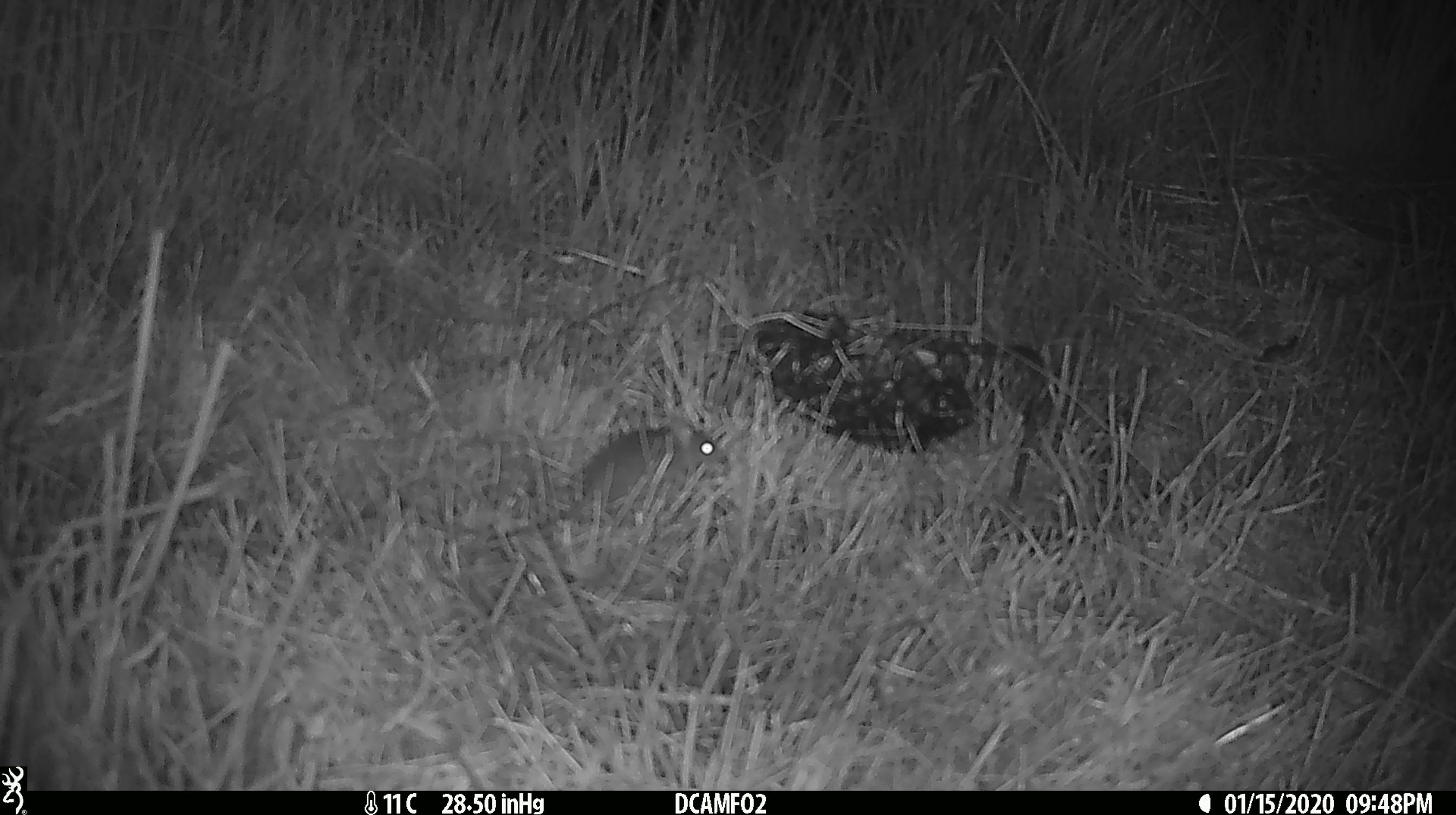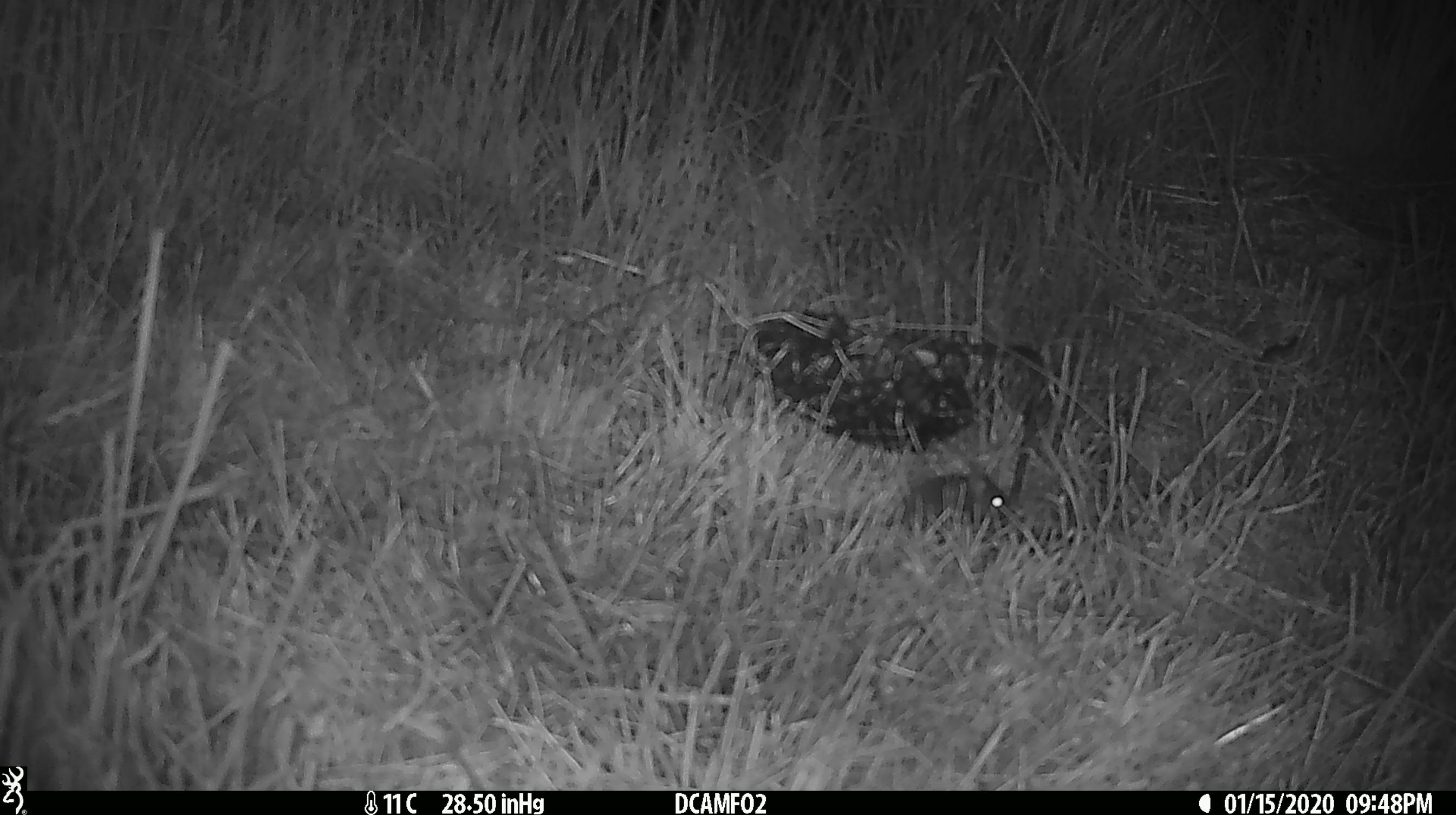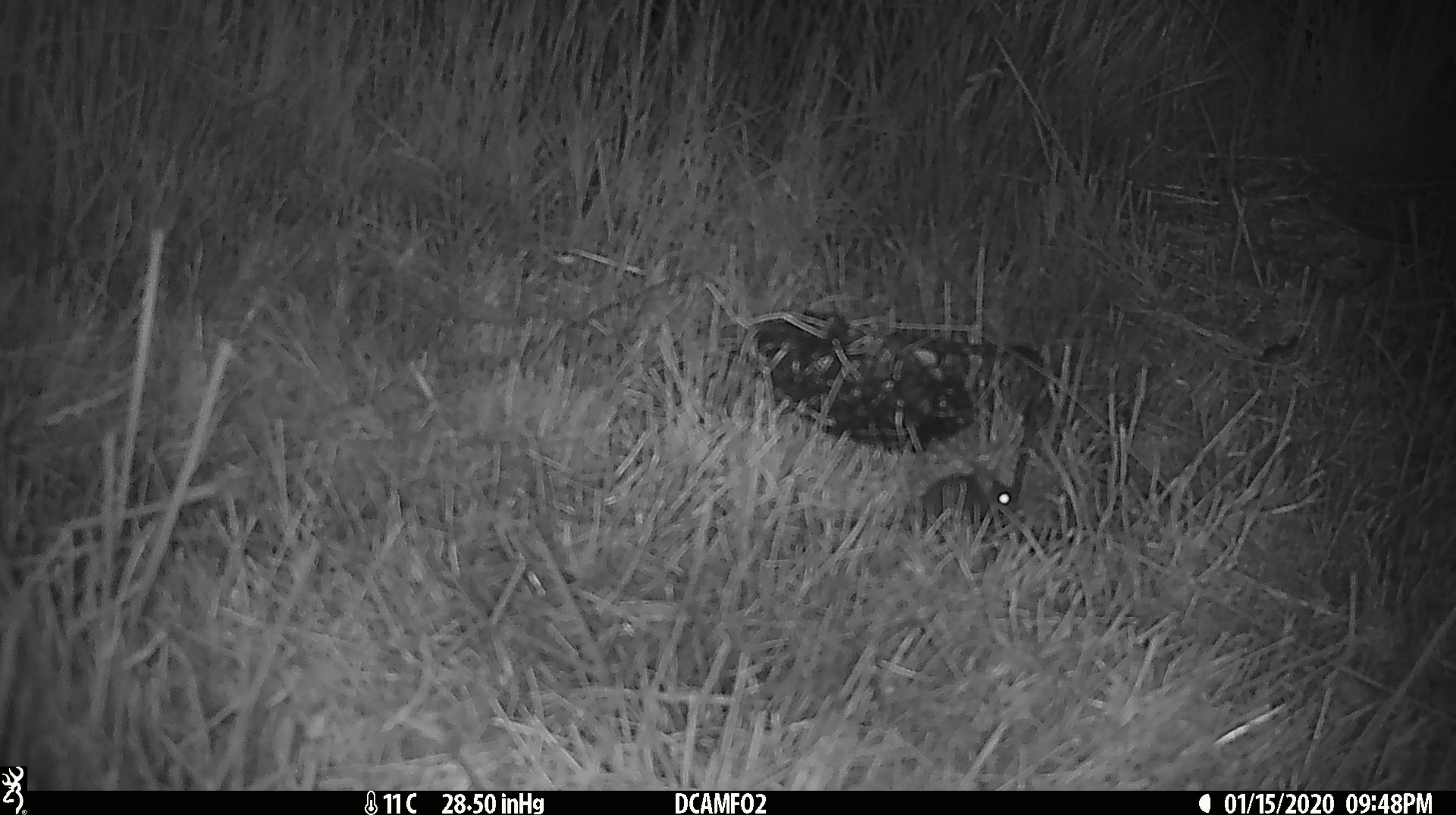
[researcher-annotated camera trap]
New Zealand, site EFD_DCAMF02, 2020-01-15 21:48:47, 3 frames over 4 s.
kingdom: Animalia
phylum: Chordata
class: Mammalia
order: Rodentia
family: Muridae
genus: Mus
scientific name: Mus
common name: mouse